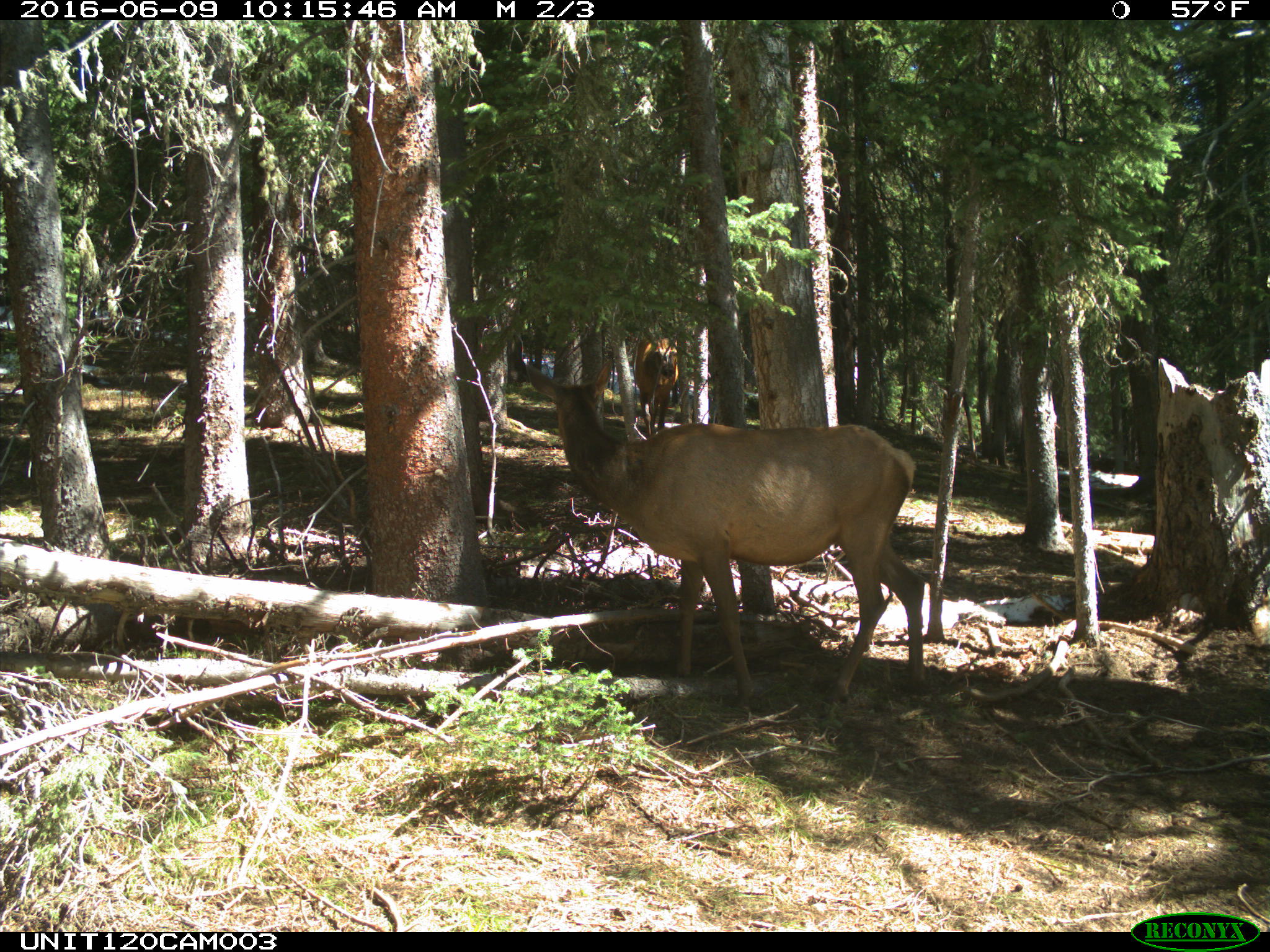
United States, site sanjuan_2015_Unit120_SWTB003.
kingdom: Animalia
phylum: Chordata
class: Mammalia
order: Artiodactyla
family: Cervidae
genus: Cervus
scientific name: Cervus elaphus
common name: red deer